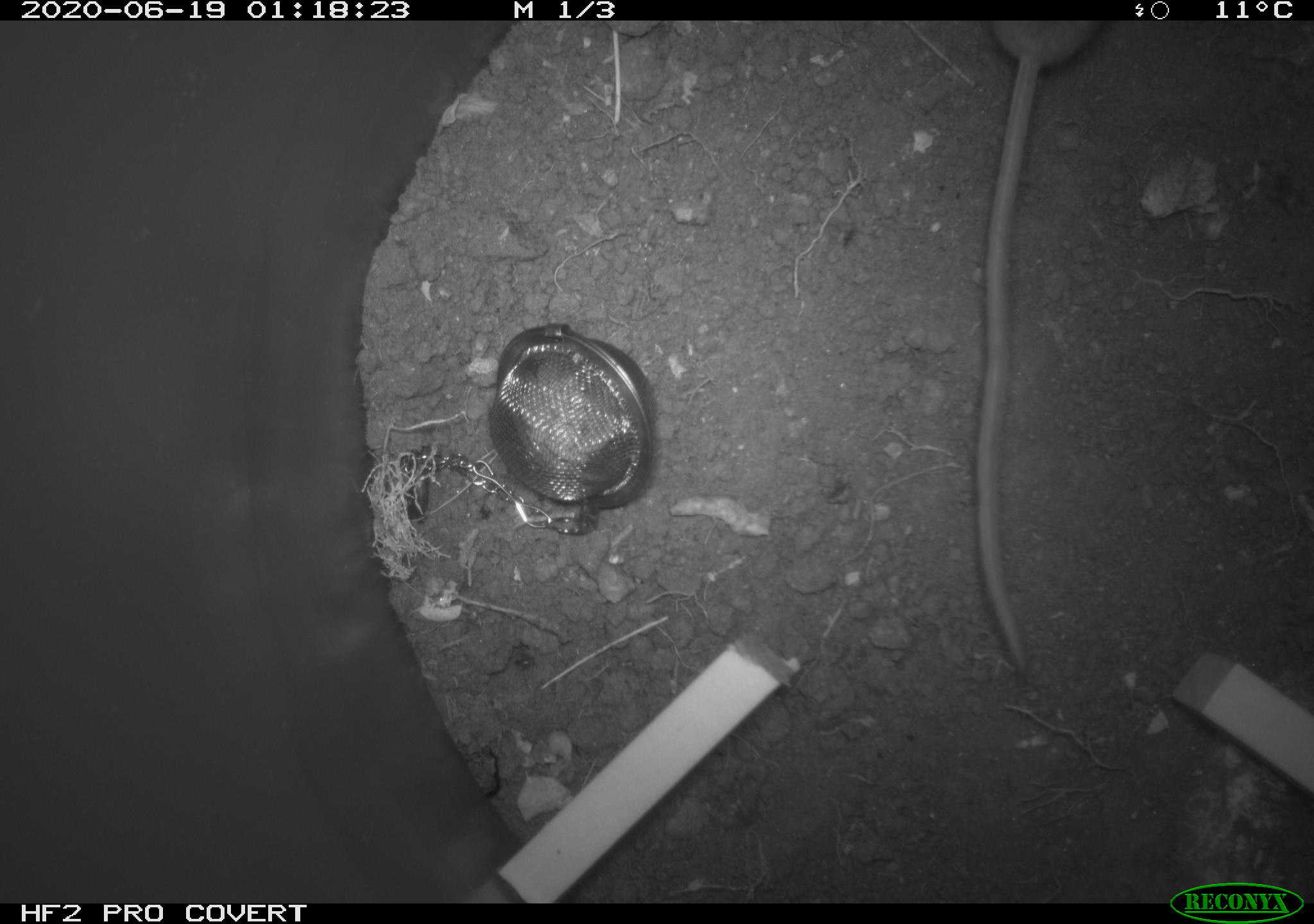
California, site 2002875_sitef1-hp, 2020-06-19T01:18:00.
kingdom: Animalia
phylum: Chordata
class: Mammalia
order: Rodentia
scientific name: Rodentia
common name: mouse species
Mouse species (Rodentia).